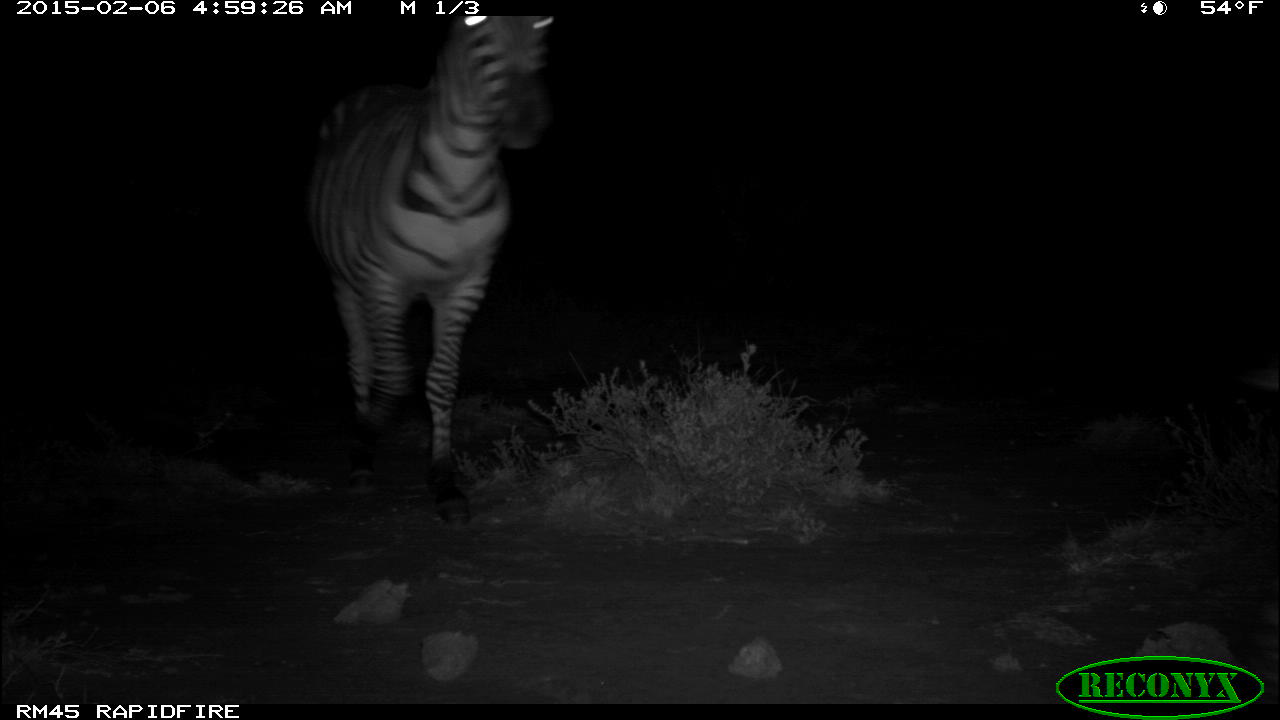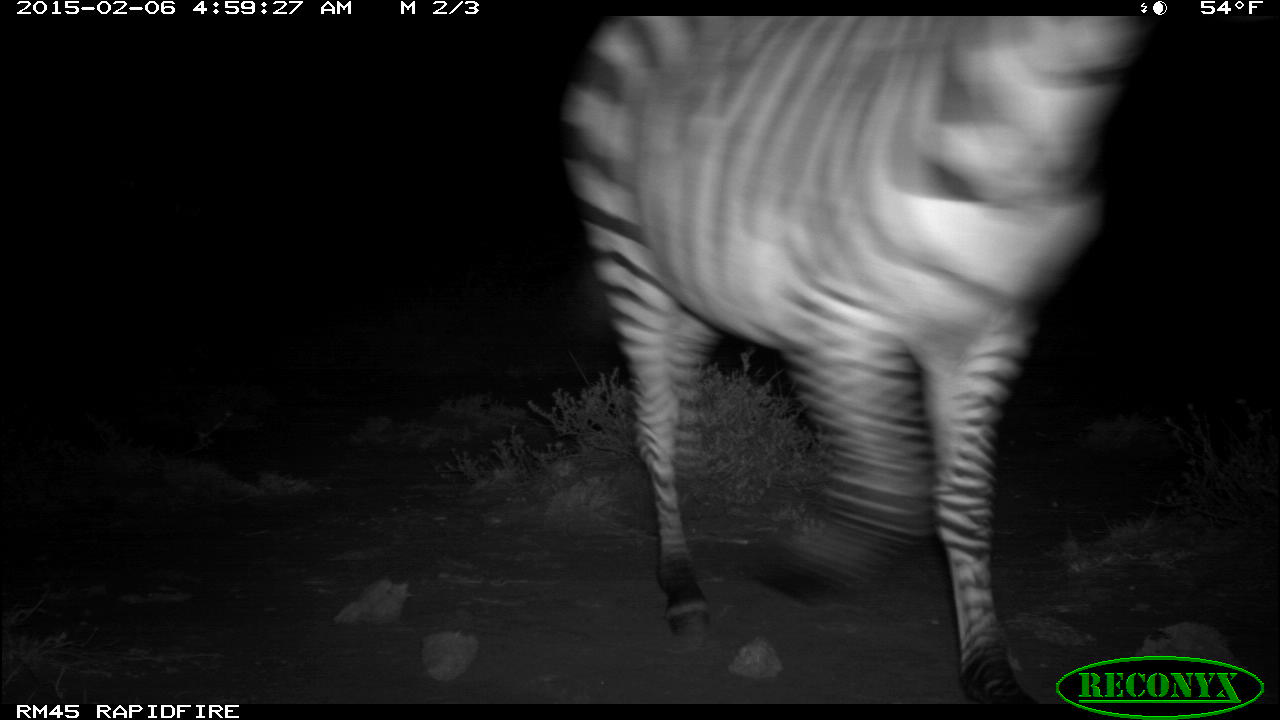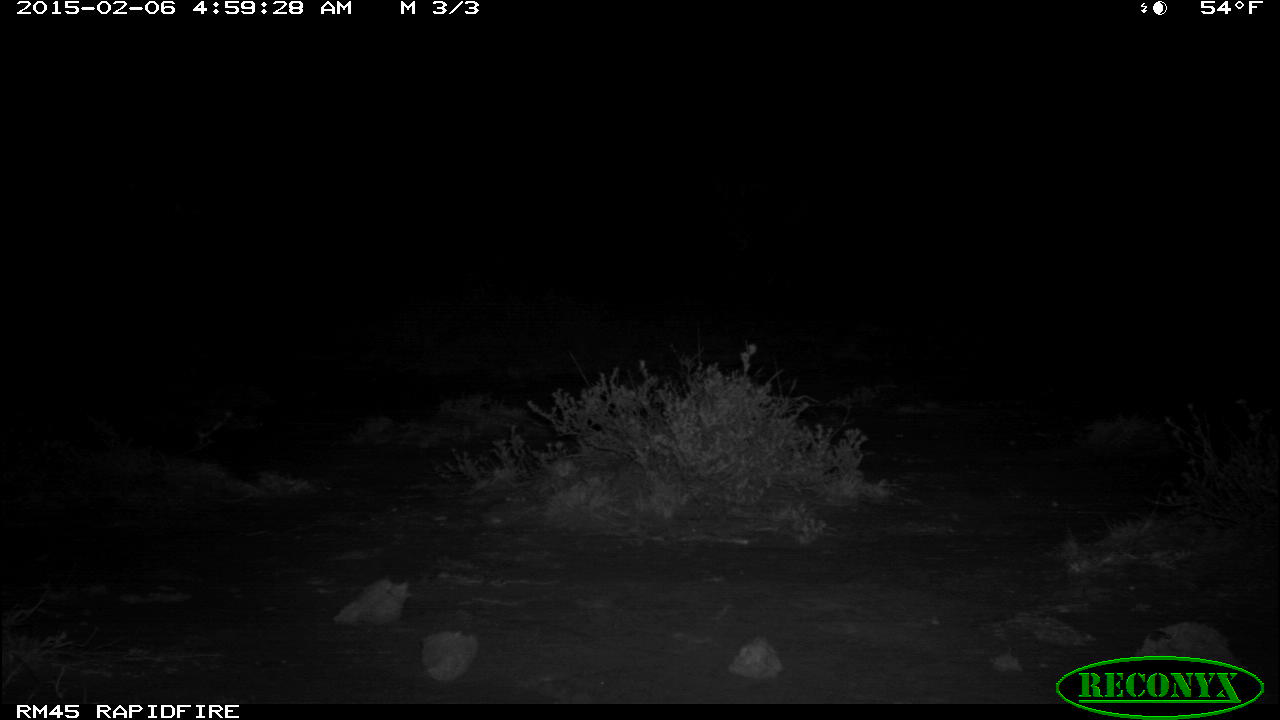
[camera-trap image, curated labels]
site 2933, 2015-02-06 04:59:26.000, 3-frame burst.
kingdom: Animalia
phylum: Chordata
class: Mammalia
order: Perissodactyla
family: Equidae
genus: Equus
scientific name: Equus quagga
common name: plains zebra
Equus quagga (plains zebra), count 1.